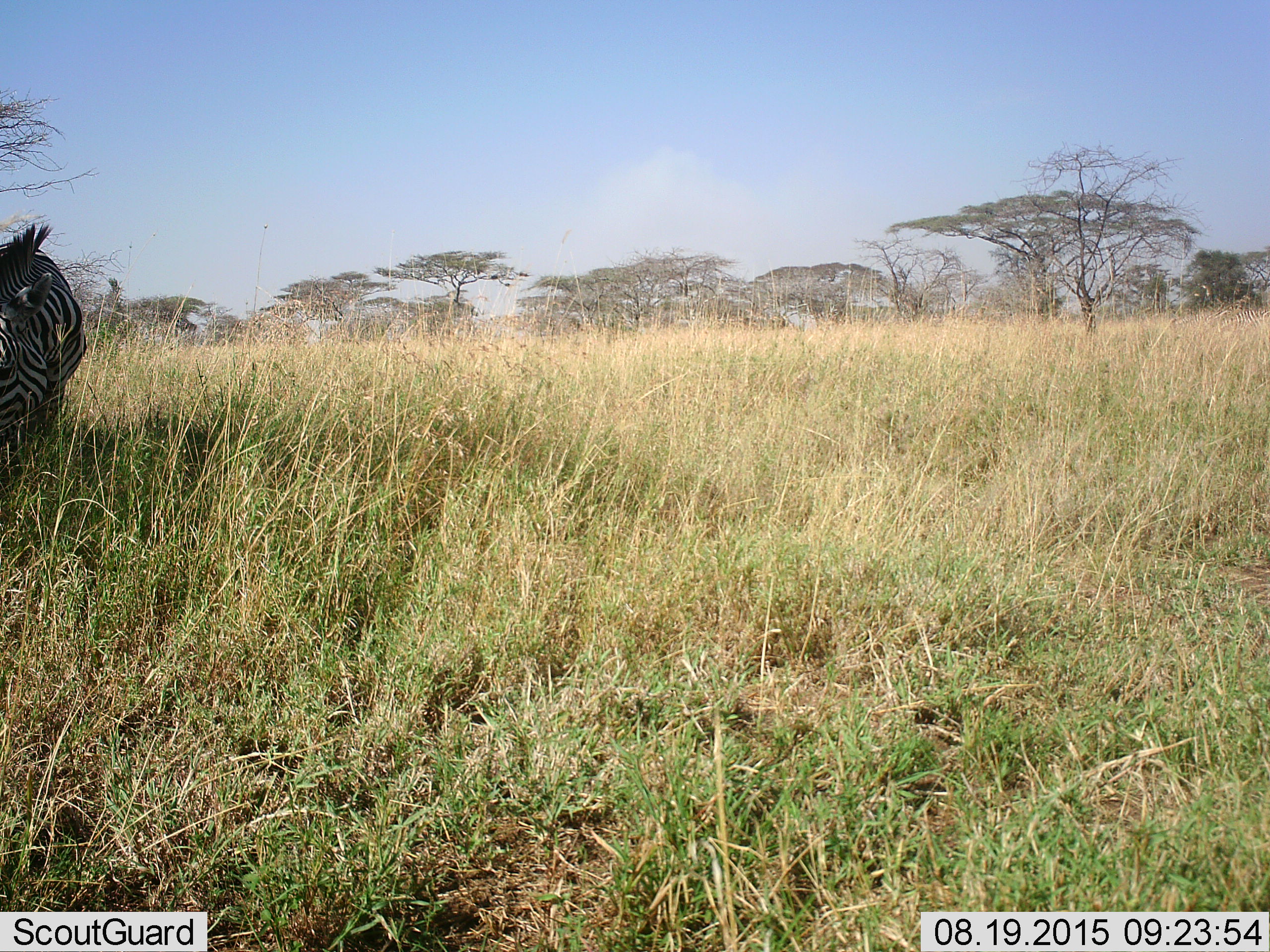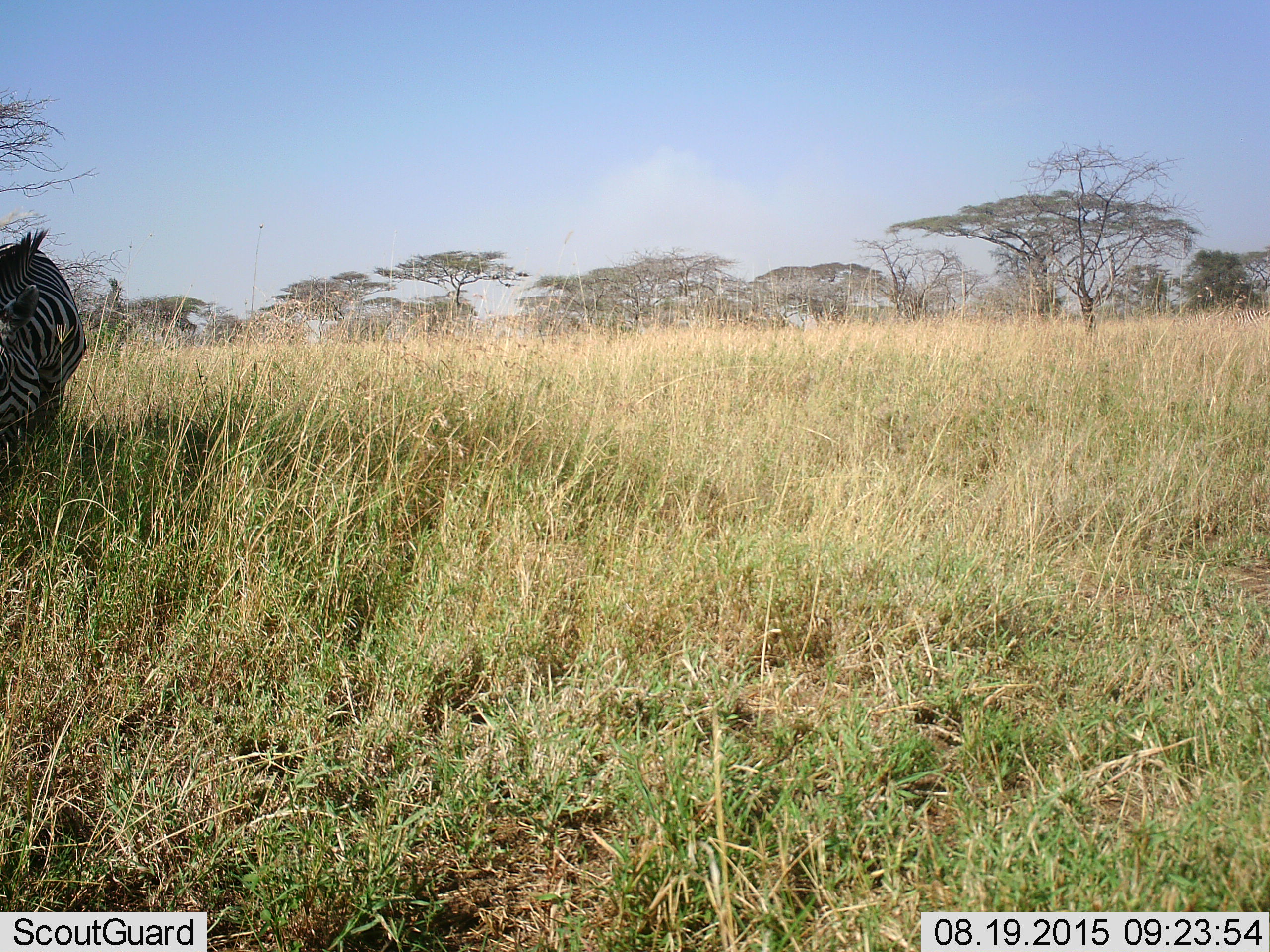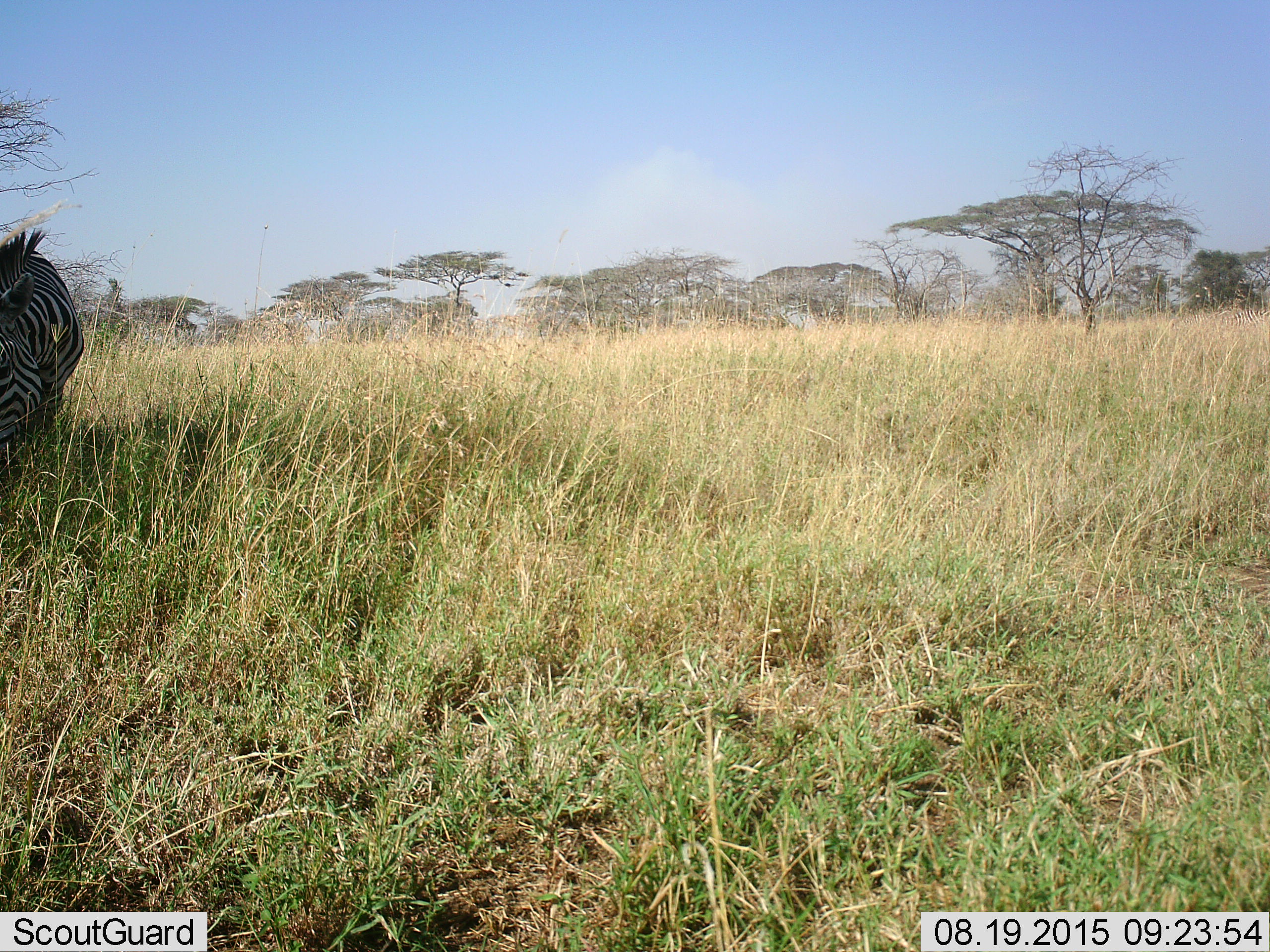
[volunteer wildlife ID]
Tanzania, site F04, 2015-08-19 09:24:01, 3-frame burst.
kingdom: Animalia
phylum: Chordata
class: Mammalia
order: Perissodactyla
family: Equidae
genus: Equus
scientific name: Equus quagga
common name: plains zebra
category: zebra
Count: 1.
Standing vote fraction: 50%.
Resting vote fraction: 5%.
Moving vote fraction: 0%.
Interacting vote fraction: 0%.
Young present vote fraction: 0%.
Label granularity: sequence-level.